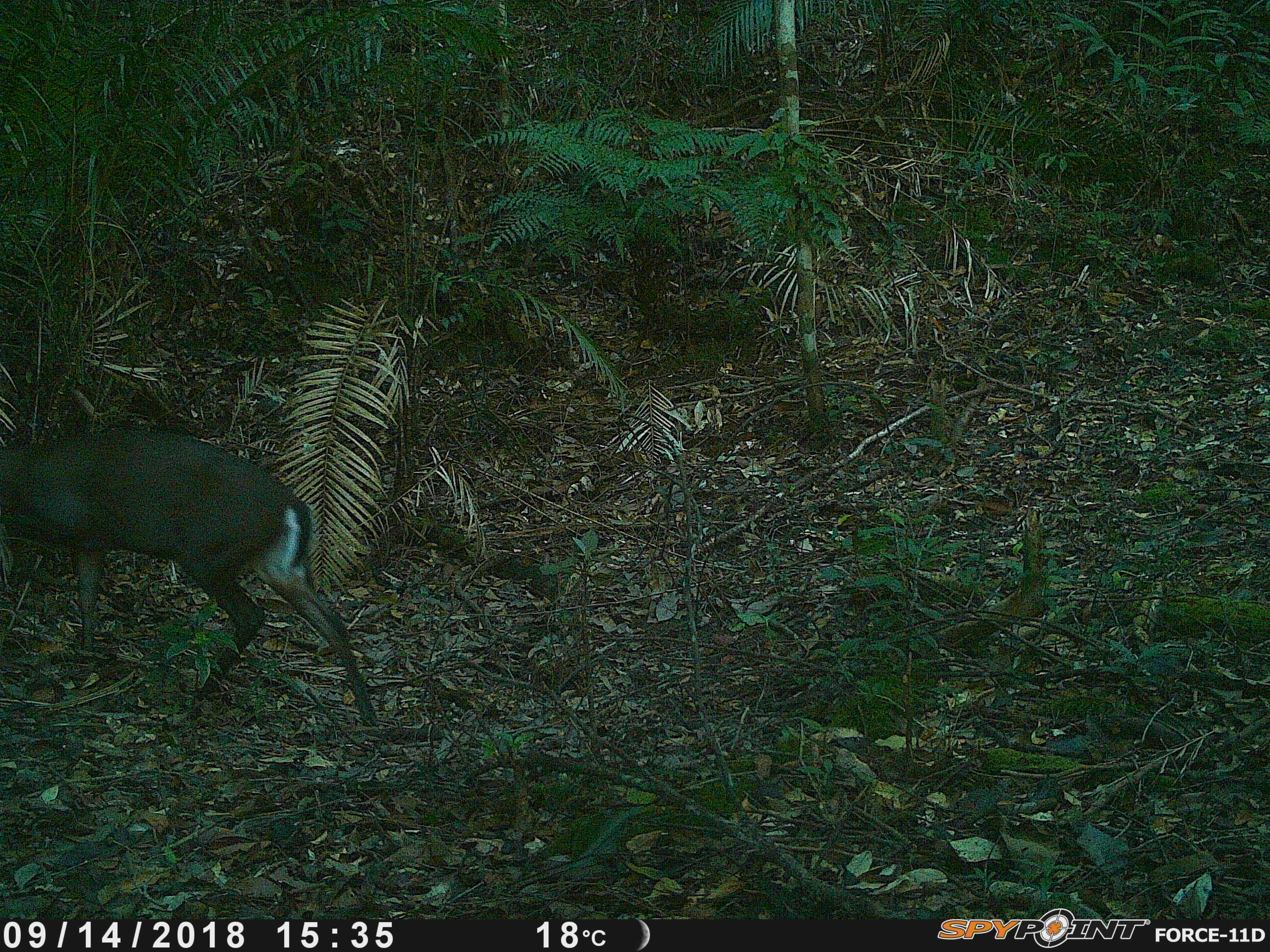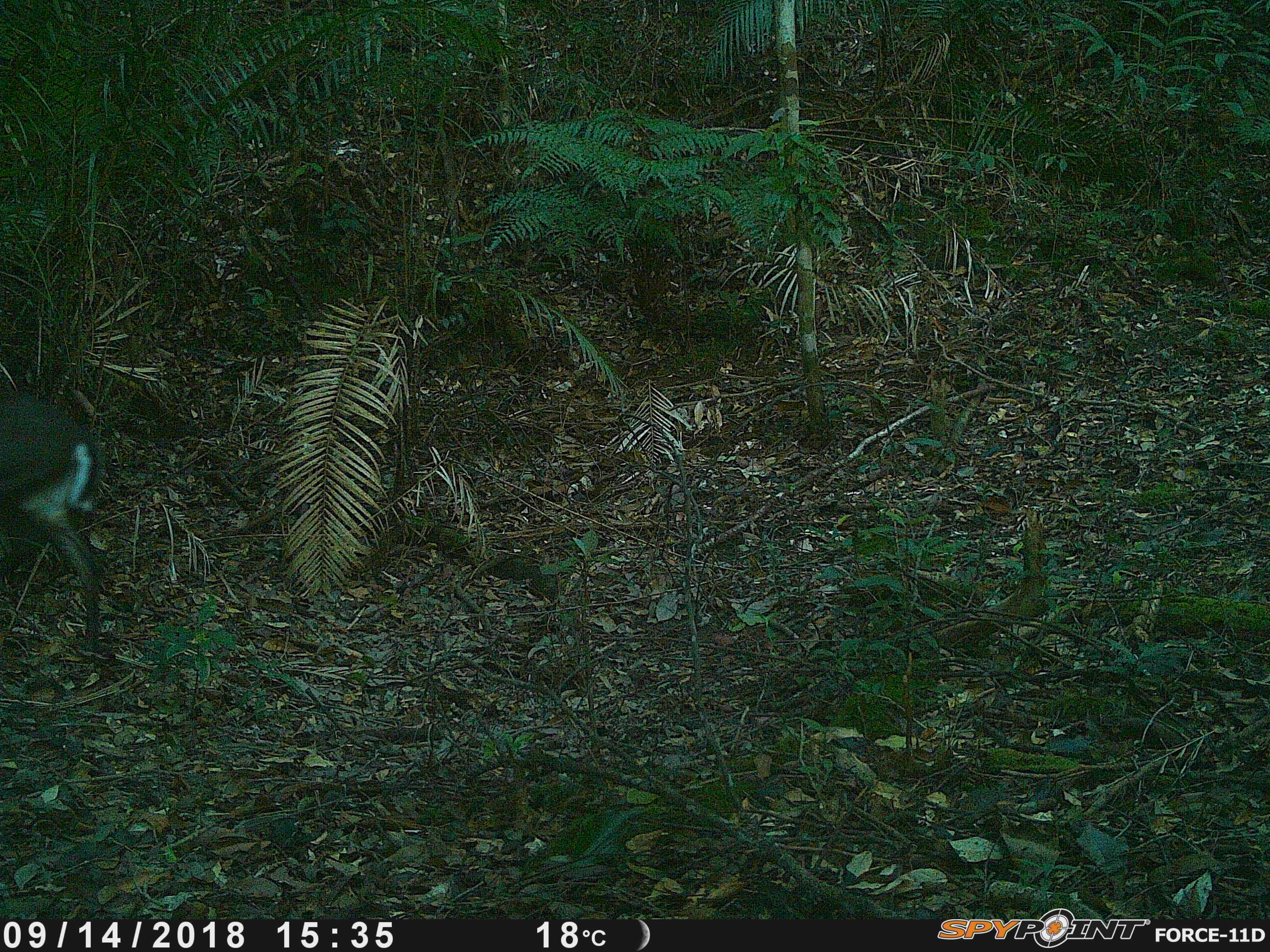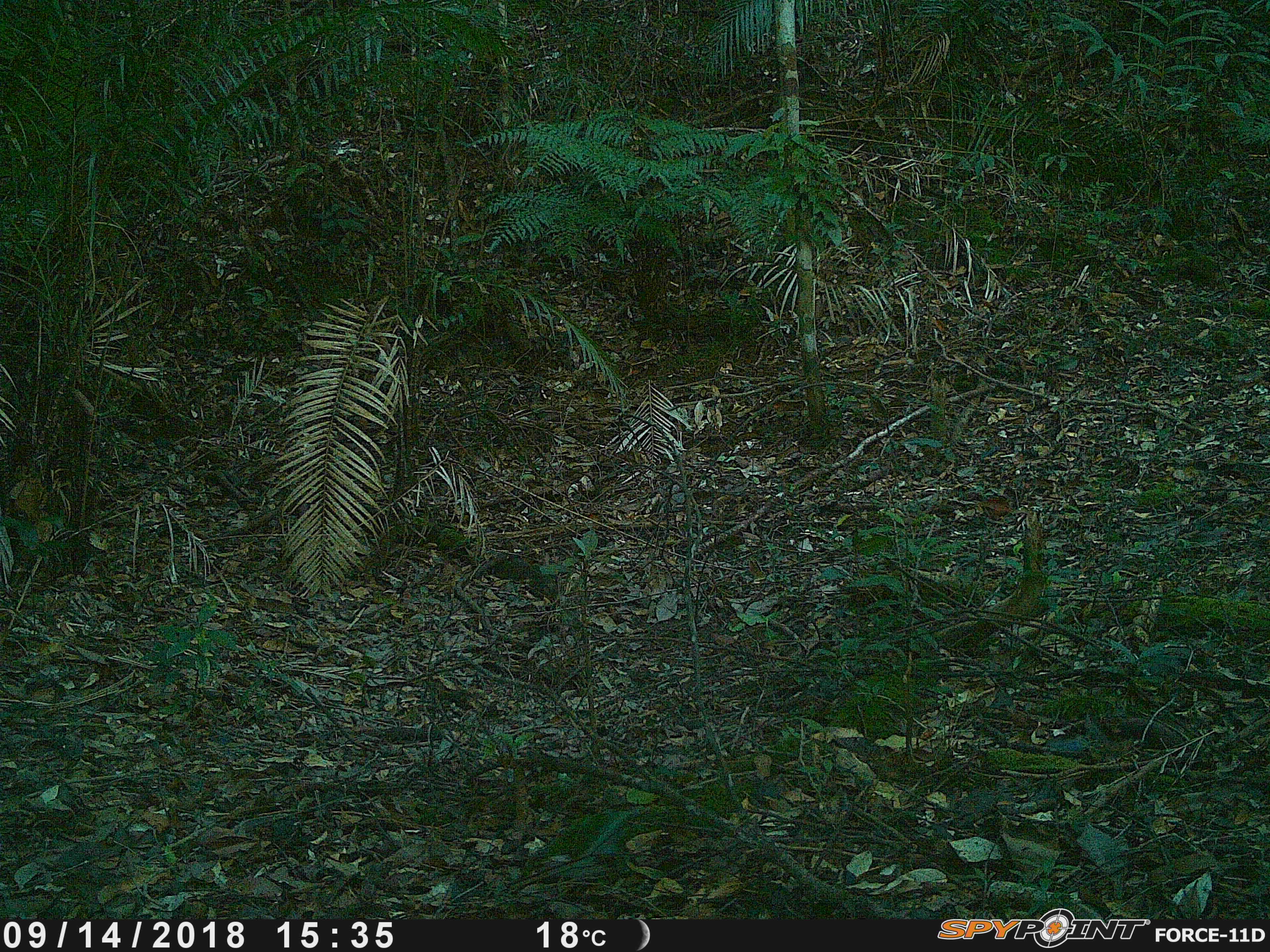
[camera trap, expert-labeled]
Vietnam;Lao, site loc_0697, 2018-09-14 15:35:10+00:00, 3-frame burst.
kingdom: Animalia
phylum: Chordata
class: Mammalia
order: Artiodactyla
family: Cervidae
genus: Muntiacus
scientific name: Muntiacus rooseveltorum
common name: roosevelt's muntjac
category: roosevelts muntjac group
Roosevelts muntjac group (roosevelt's muntjac) (Muntiacus rooseveltorum). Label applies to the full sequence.